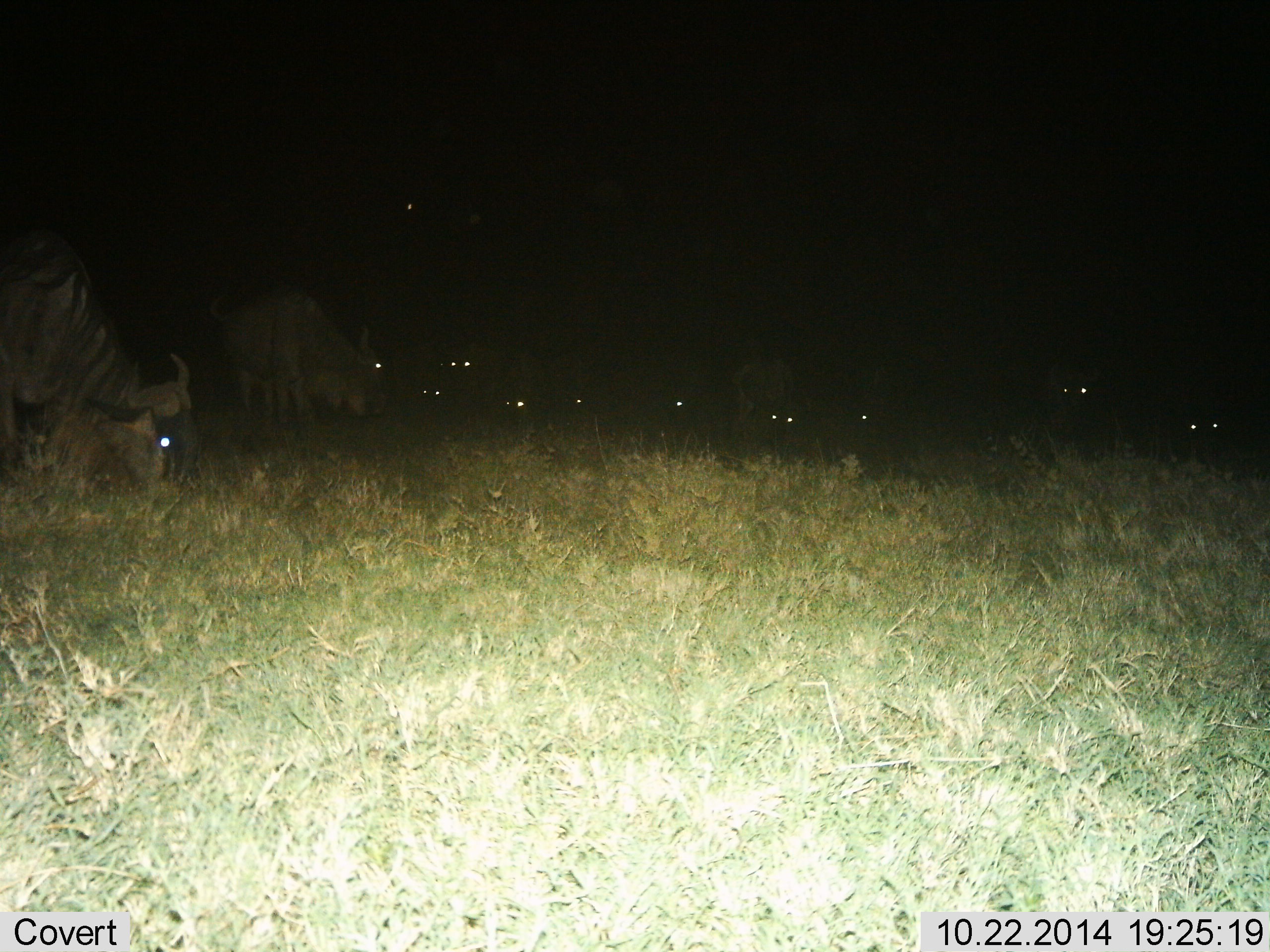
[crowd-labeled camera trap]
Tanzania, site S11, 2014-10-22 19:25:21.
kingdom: Animalia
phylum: Chordata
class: Mammalia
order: Artiodactyla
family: Bovidae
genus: Connochaetes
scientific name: Connochaetes taurinus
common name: blue wildebeest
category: wildebeest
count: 11-50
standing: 20%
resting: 10%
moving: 10%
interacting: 0%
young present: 0%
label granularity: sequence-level